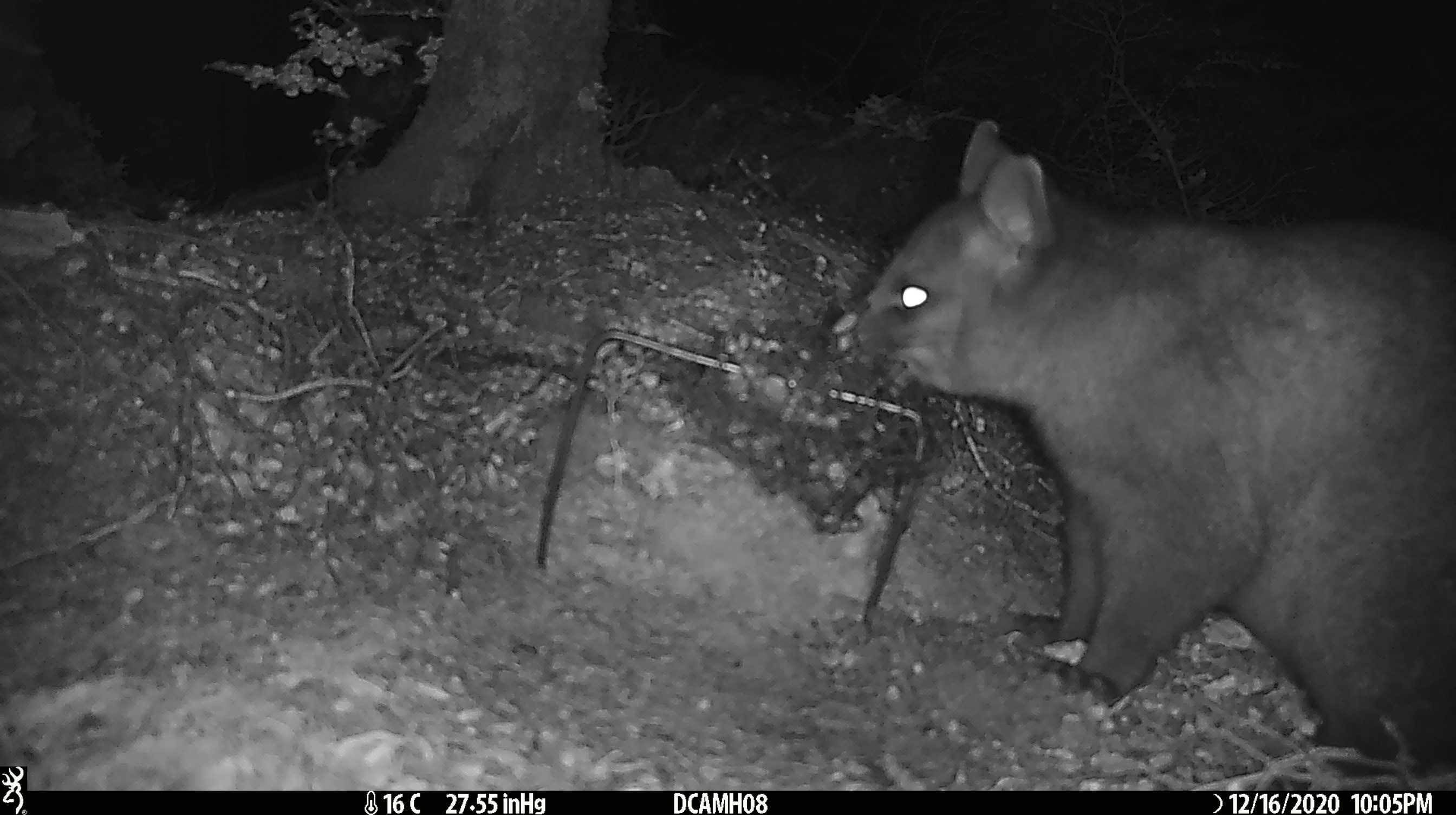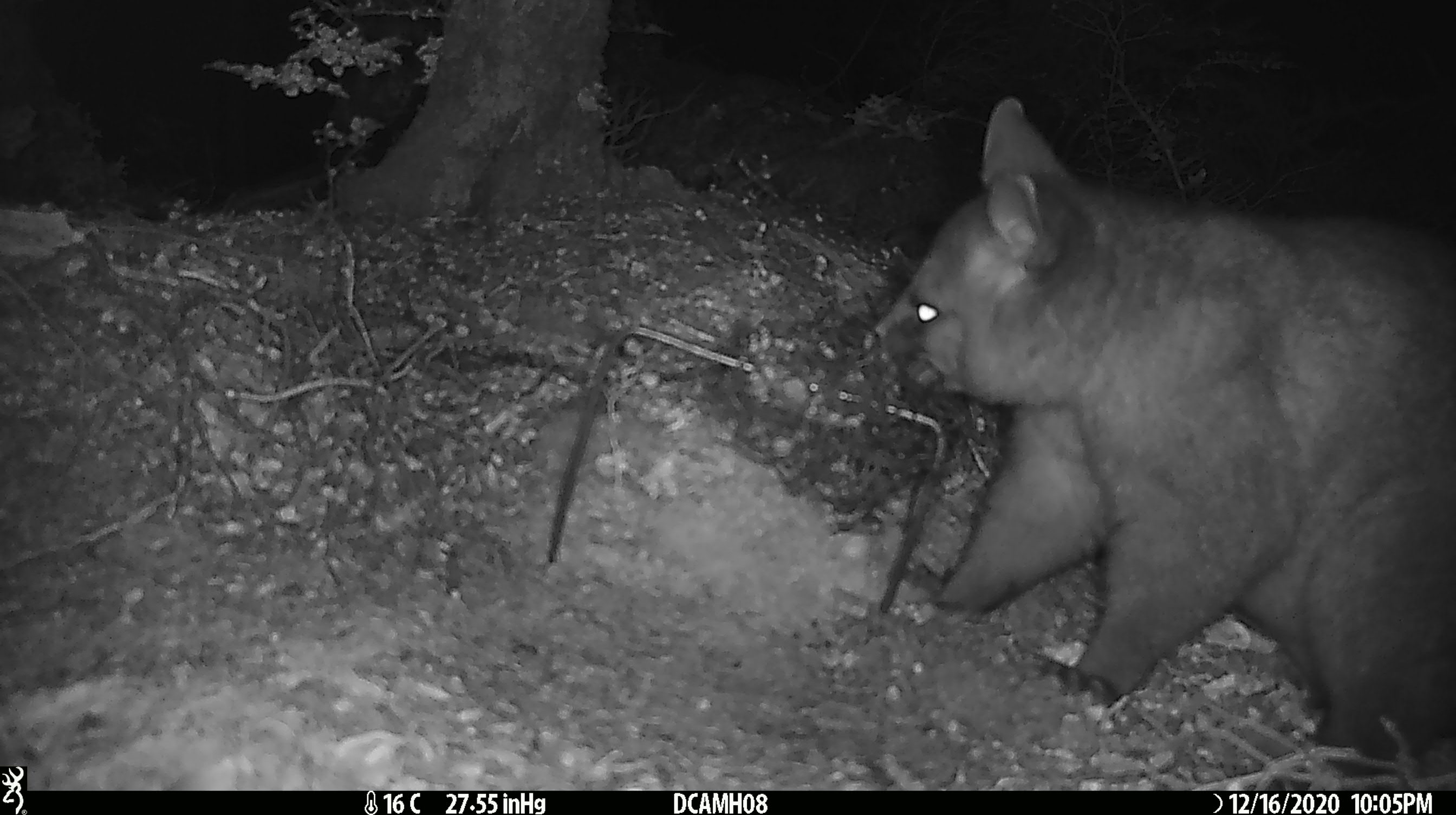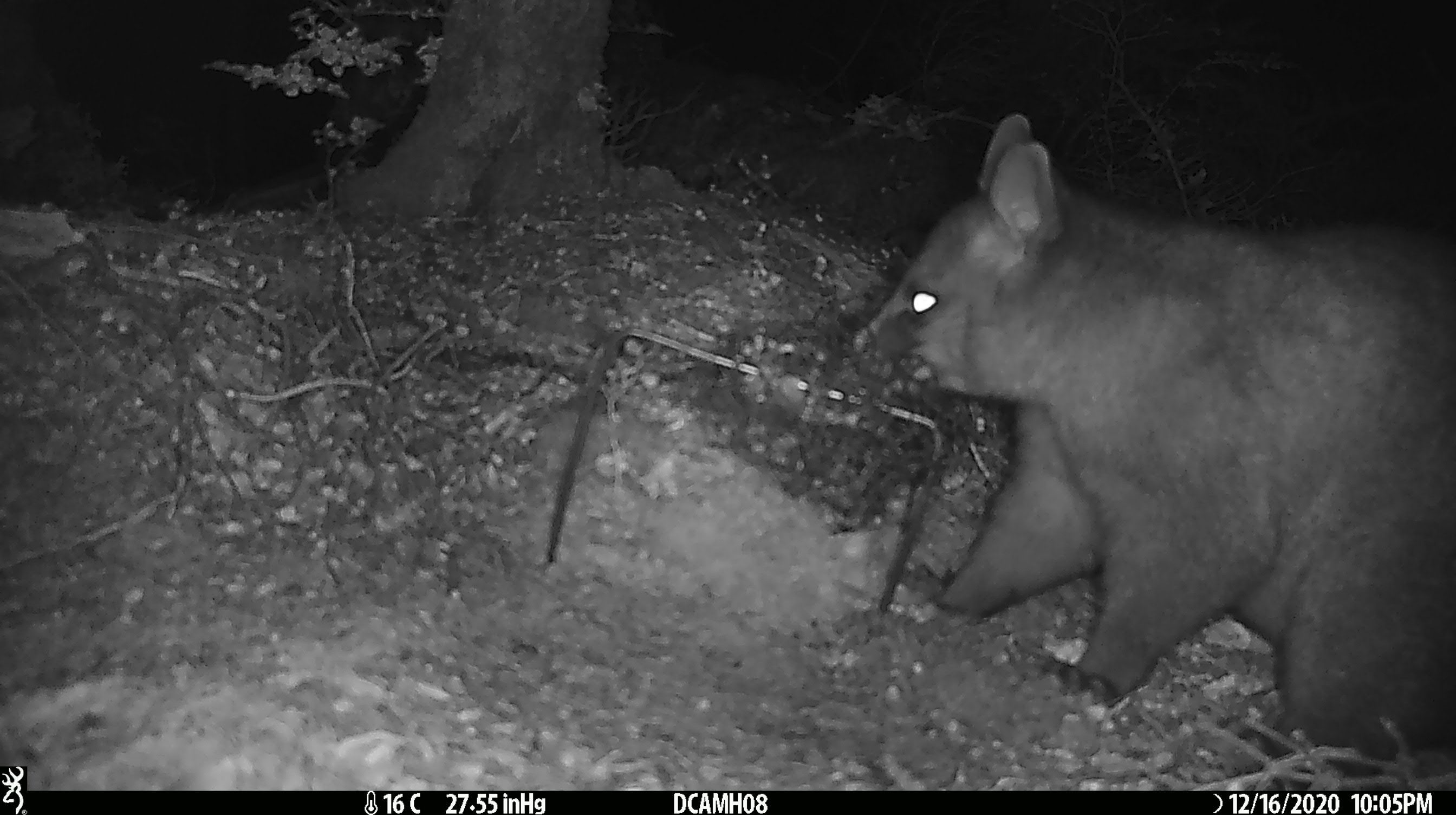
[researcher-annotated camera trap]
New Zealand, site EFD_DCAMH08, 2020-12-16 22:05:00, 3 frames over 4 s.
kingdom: Animalia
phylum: Chordata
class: Mammalia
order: Diprotodontia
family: Phalangeridae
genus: Trichosurus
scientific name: Trichosurus vulpecula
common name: common brushtail possum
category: possum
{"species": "possum (common brushtail possum) (Trichosurus vulpecula)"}